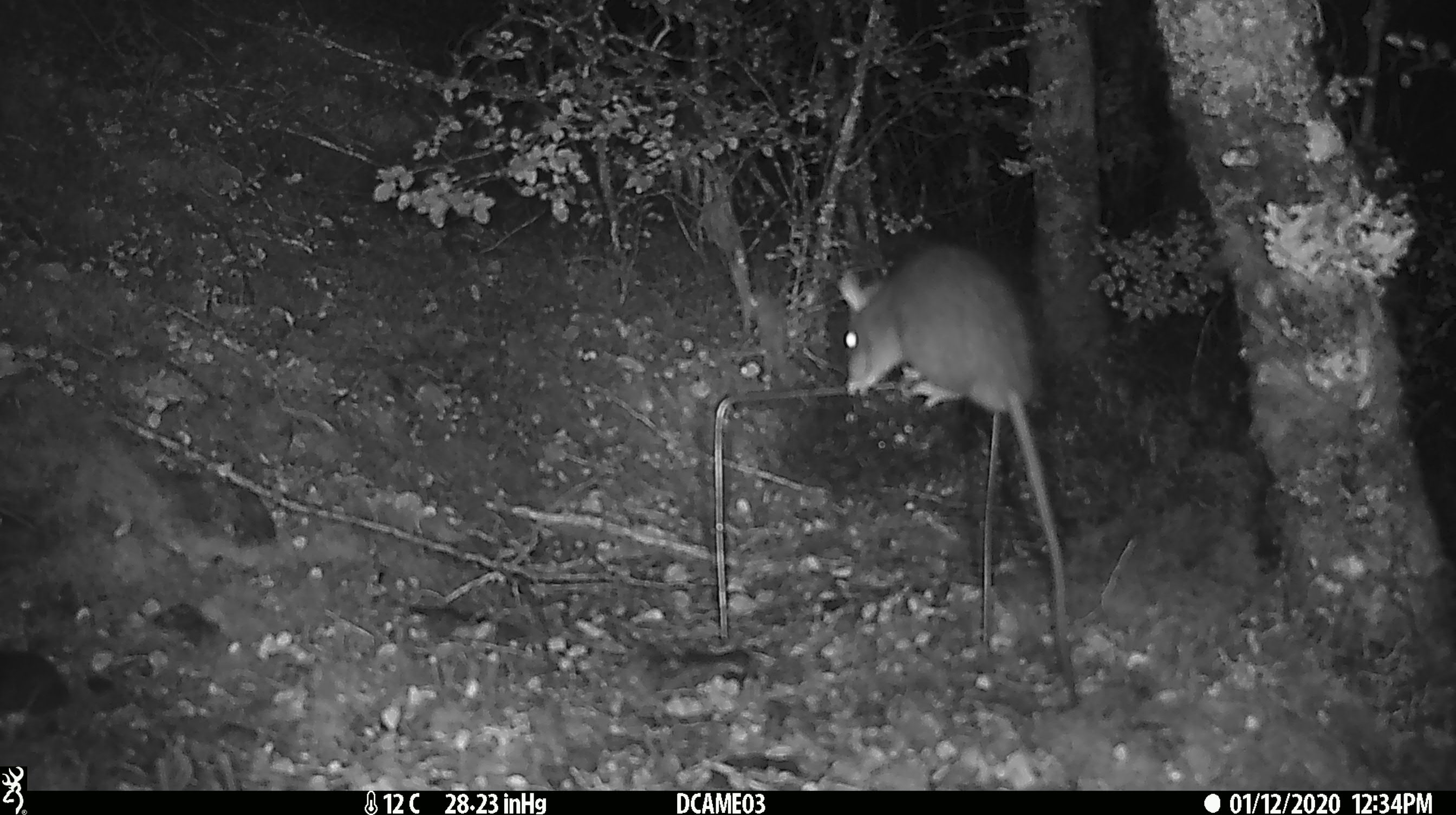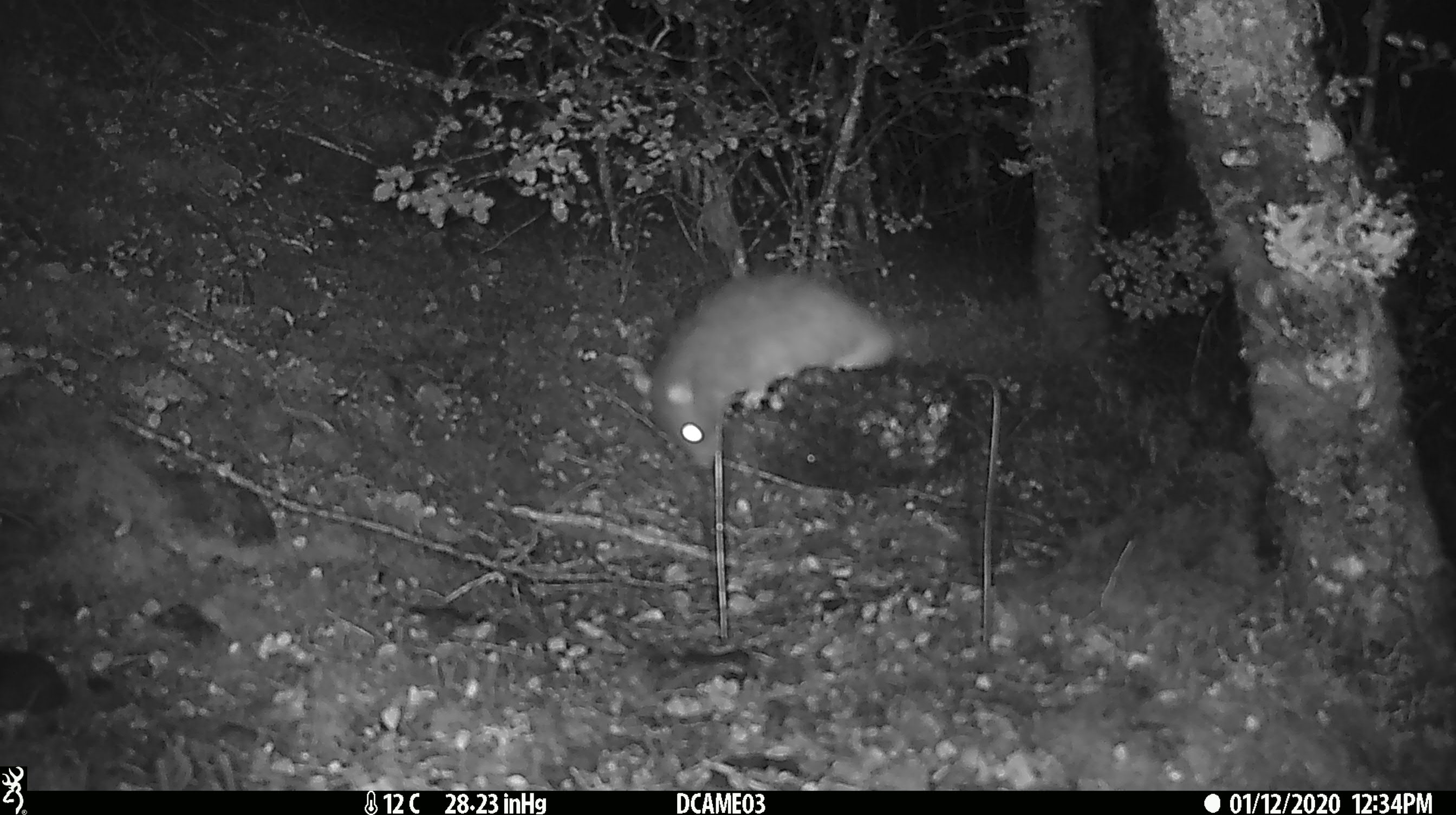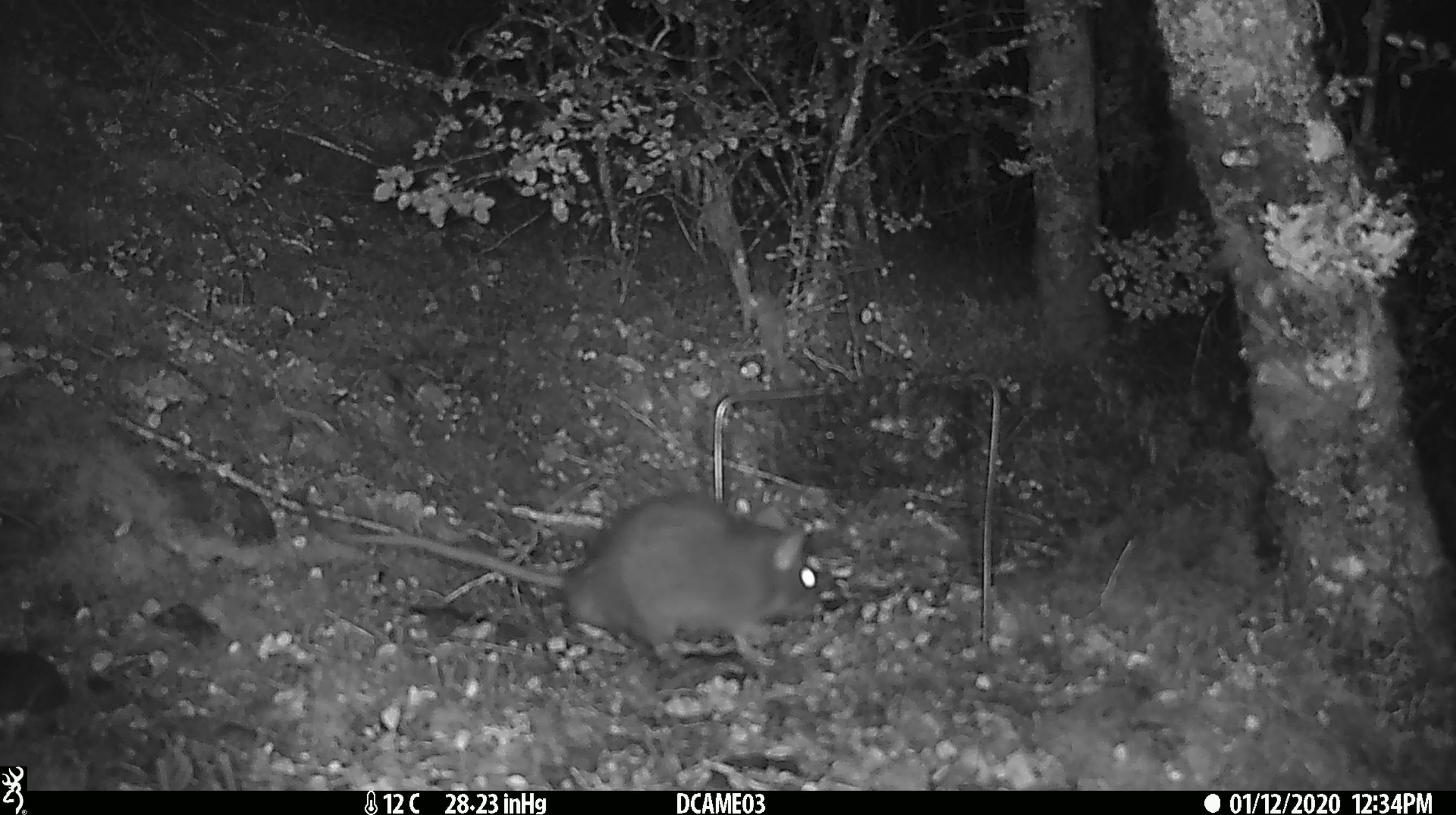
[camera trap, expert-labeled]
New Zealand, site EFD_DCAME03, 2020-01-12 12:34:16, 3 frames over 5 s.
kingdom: Animalia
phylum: Chordata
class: Mammalia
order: Rodentia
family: Muridae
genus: Rattus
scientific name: Rattus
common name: rat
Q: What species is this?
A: Rat (Rattus).